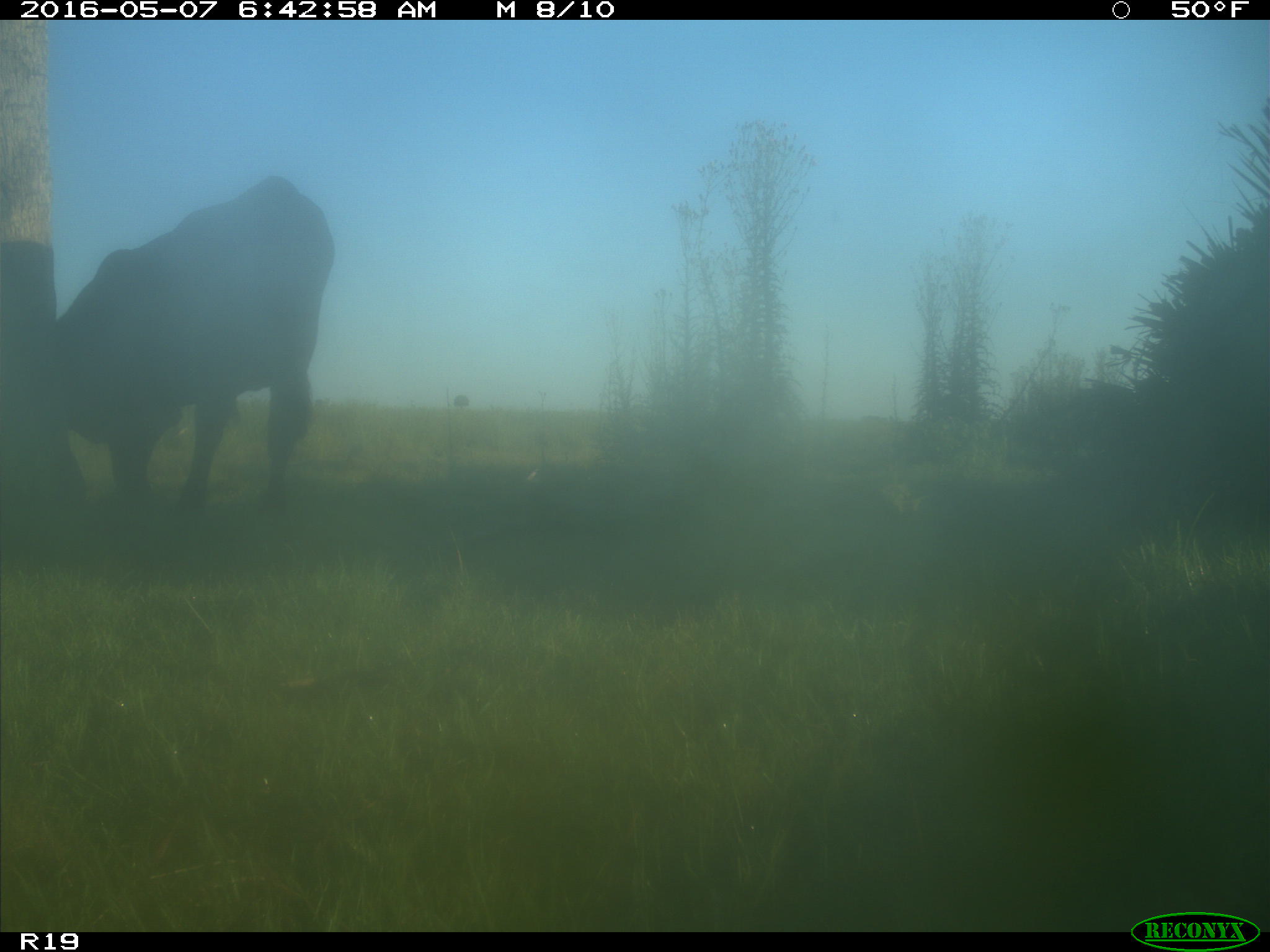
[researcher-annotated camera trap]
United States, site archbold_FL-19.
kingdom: Animalia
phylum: Chordata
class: Mammalia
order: Artiodactyla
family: Bovidae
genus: Bos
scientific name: Bos taurus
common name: domestic cow